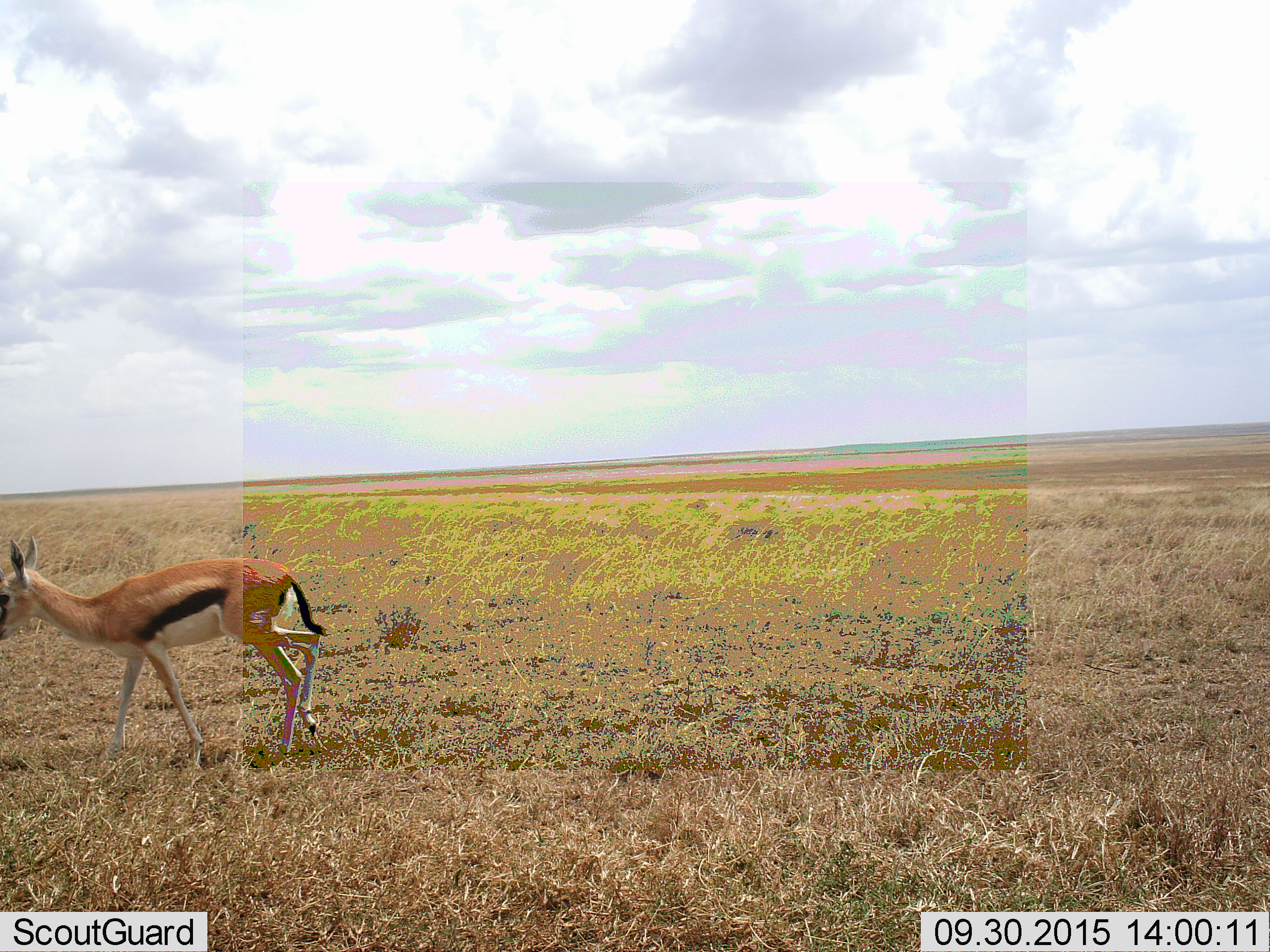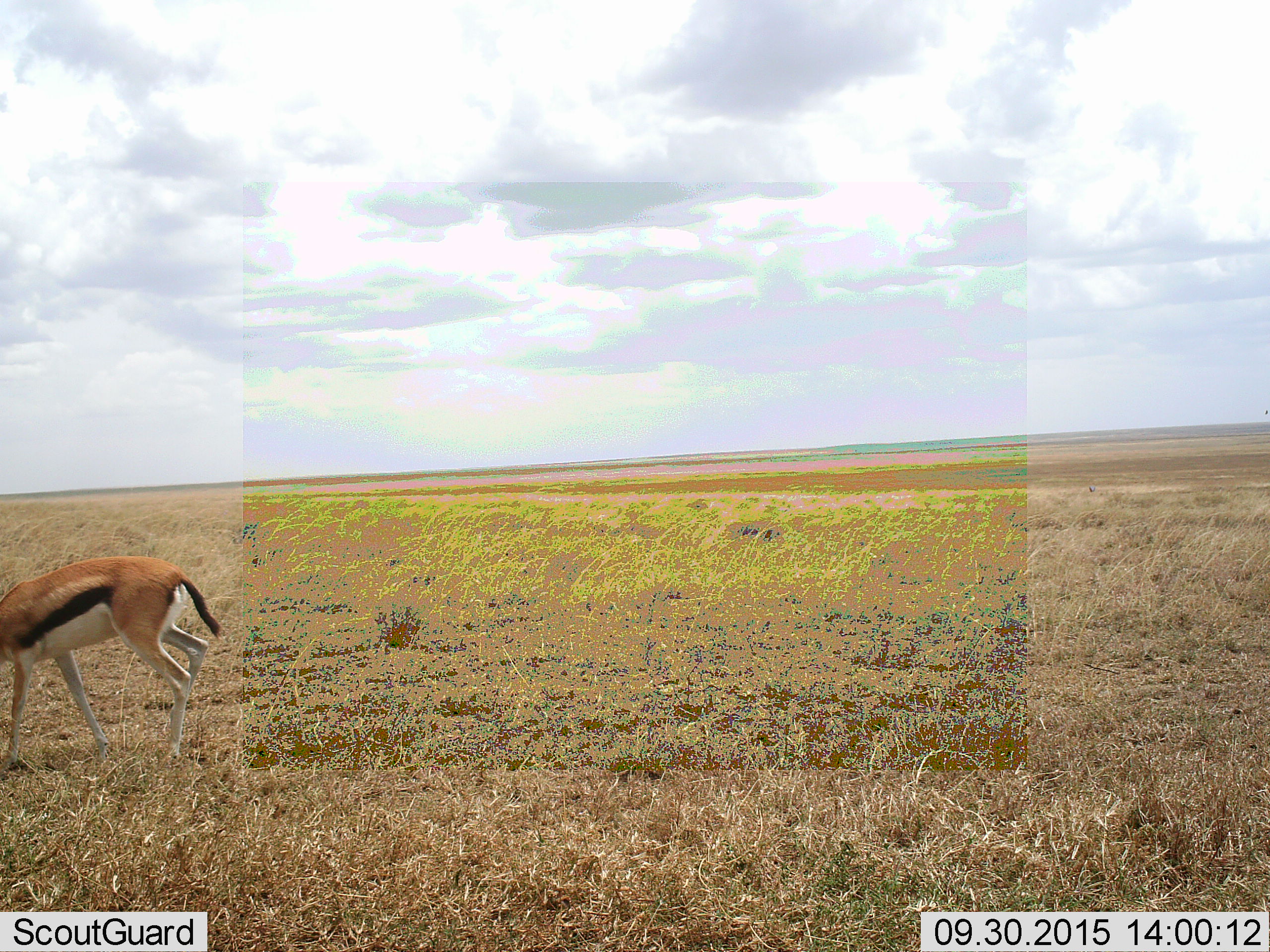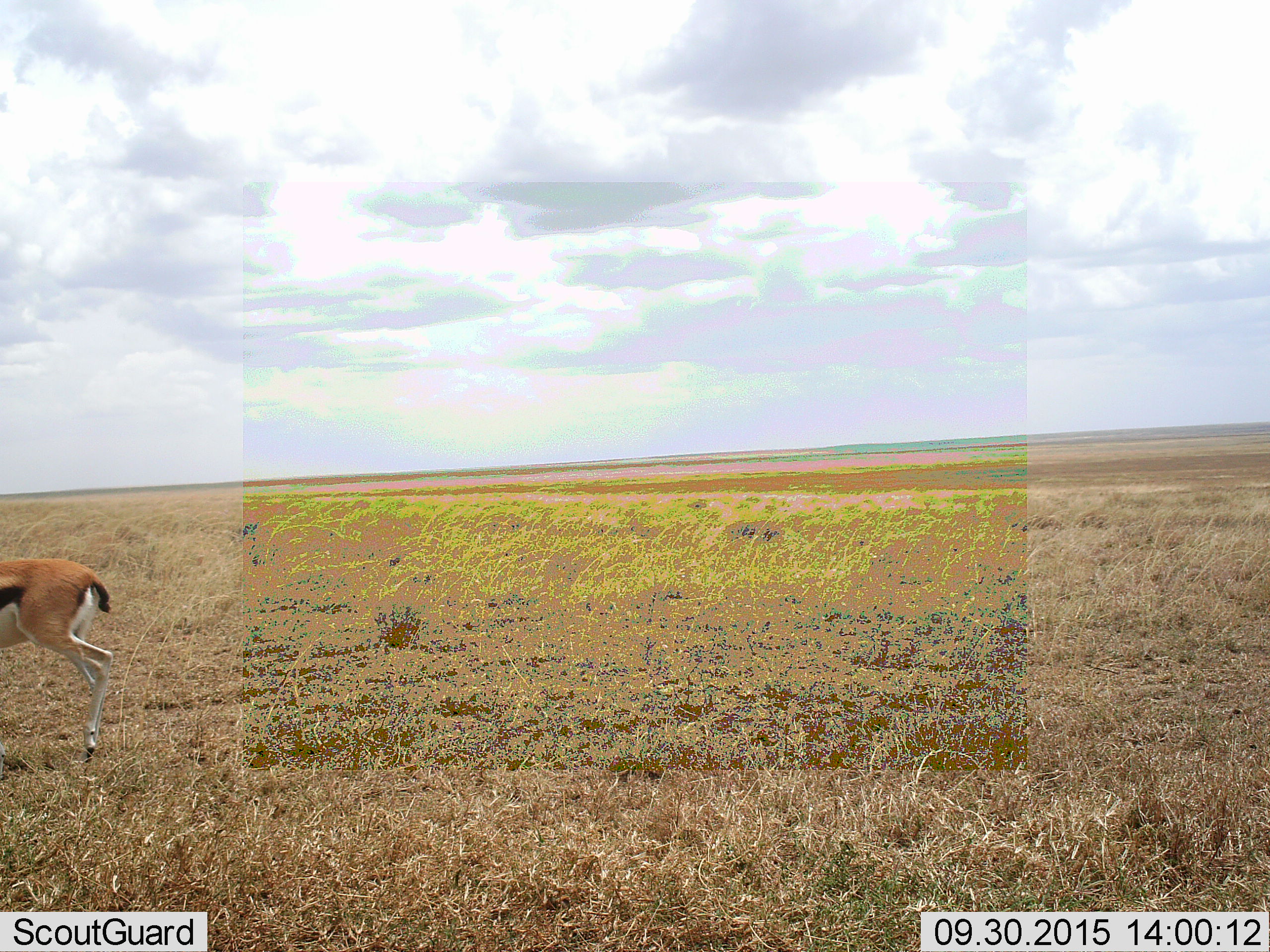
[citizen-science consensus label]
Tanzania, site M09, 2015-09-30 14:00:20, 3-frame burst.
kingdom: Animalia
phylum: Chordata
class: Mammalia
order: Artiodactyla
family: Bovidae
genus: Eudorcas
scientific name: Eudorcas thomsonii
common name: thomson's gazelle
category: gazellethomsons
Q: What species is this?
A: Gazellethomsons (thomson's gazelle) (Eudorcas thomsonii).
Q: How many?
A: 1.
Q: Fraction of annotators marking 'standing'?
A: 11%.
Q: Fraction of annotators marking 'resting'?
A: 0%.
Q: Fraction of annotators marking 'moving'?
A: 100%.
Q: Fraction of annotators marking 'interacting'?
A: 0%.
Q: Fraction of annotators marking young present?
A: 22%.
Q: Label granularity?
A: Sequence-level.